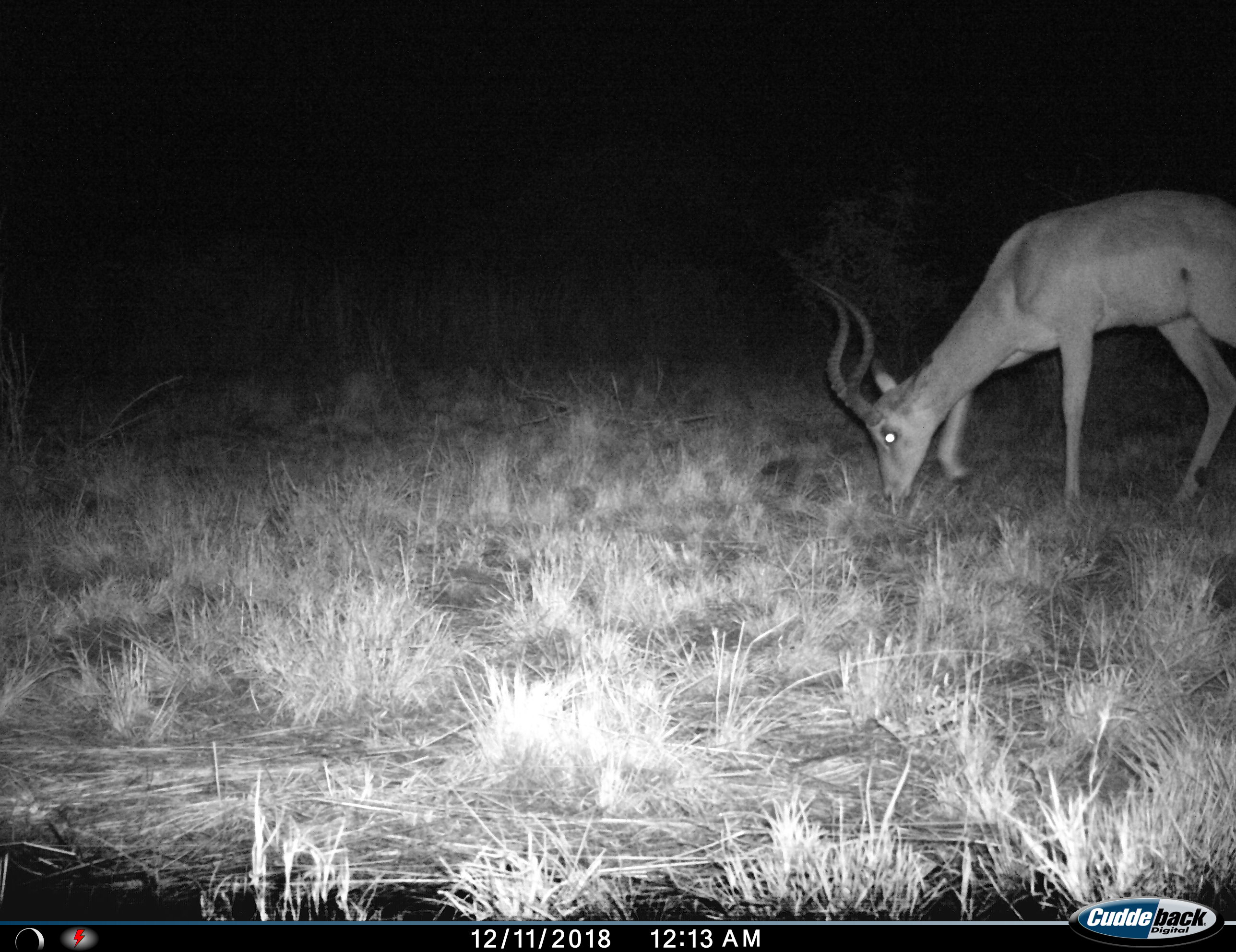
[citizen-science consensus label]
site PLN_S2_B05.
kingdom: Animalia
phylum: Chordata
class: Mammalia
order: Artiodactyla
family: Bovidae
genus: Aepyceros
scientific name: Aepyceros melampus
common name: impala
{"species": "impala (Aepyceros melampus)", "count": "1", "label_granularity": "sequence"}